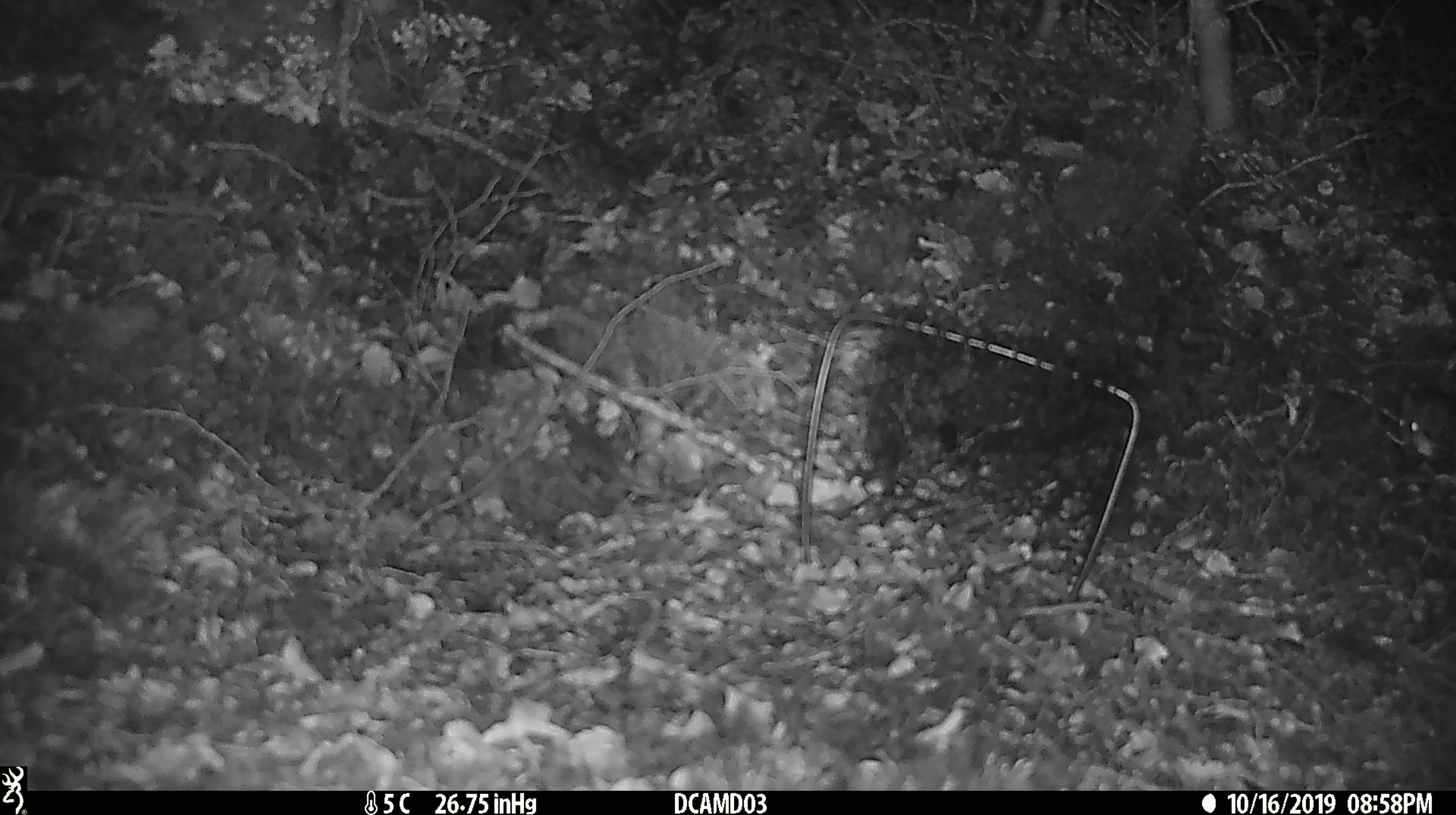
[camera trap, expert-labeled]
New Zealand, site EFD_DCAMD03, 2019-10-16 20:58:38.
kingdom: Animalia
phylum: Chordata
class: Mammalia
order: Rodentia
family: Muridae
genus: Mus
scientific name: Mus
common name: mouse